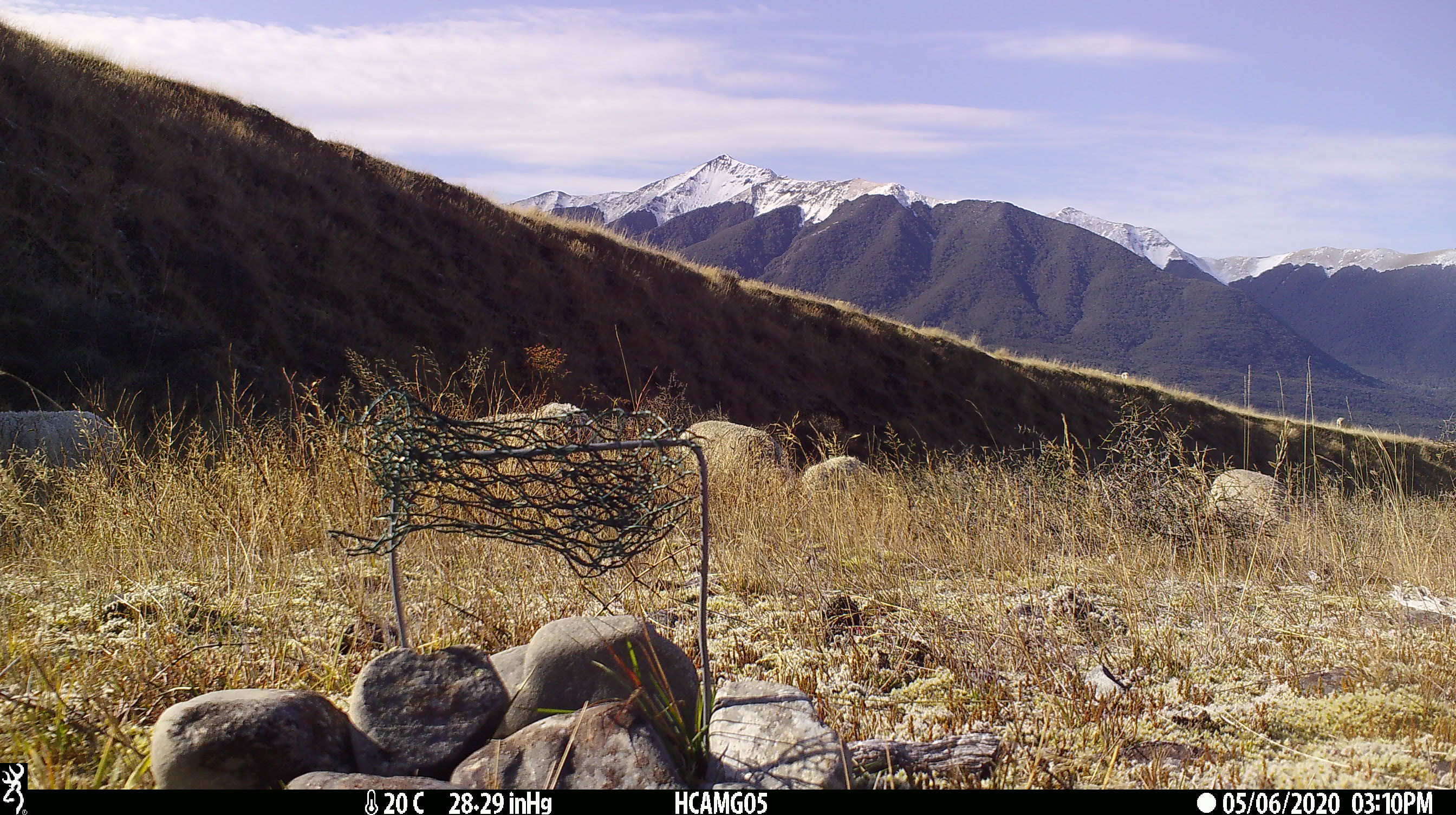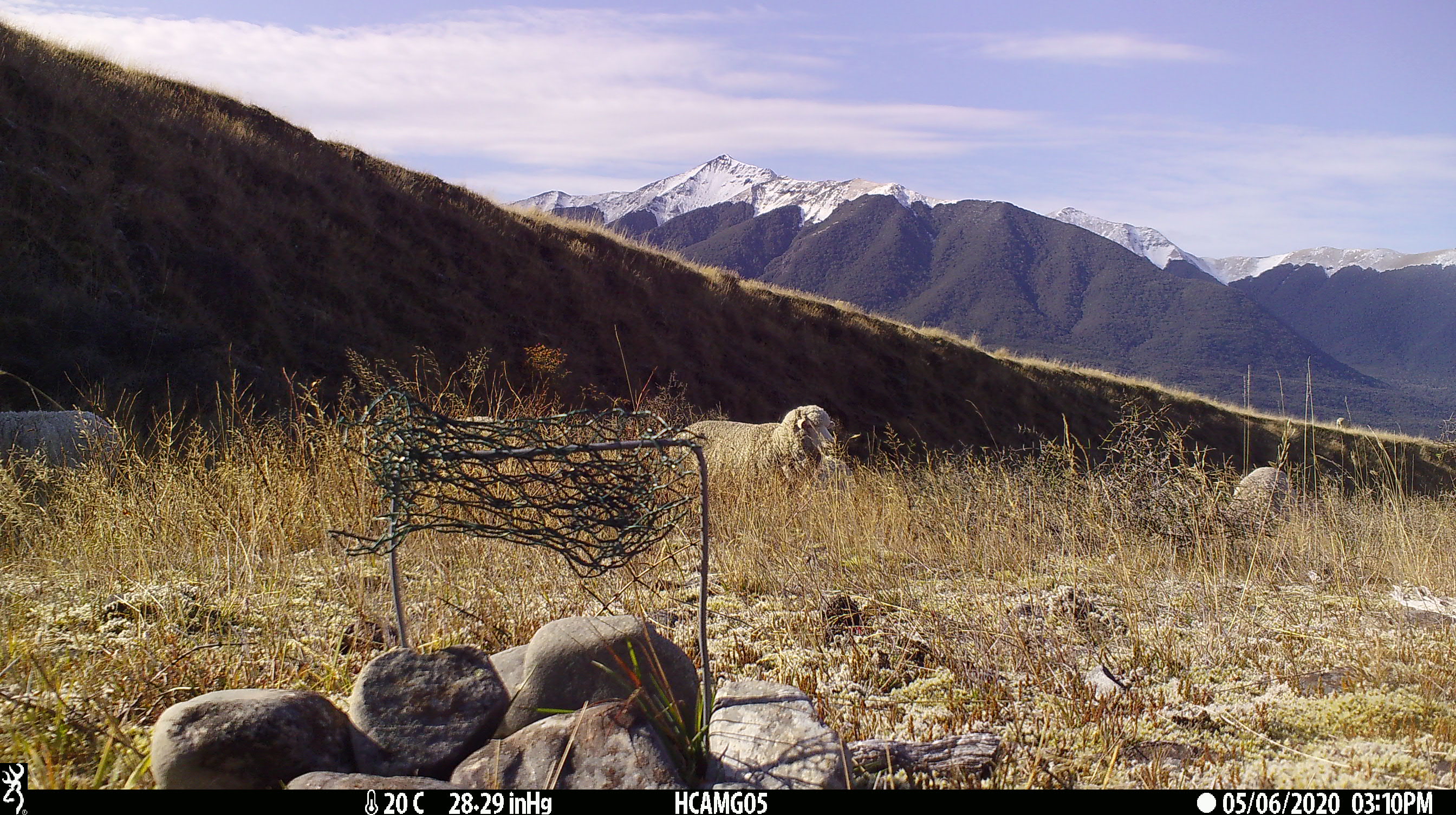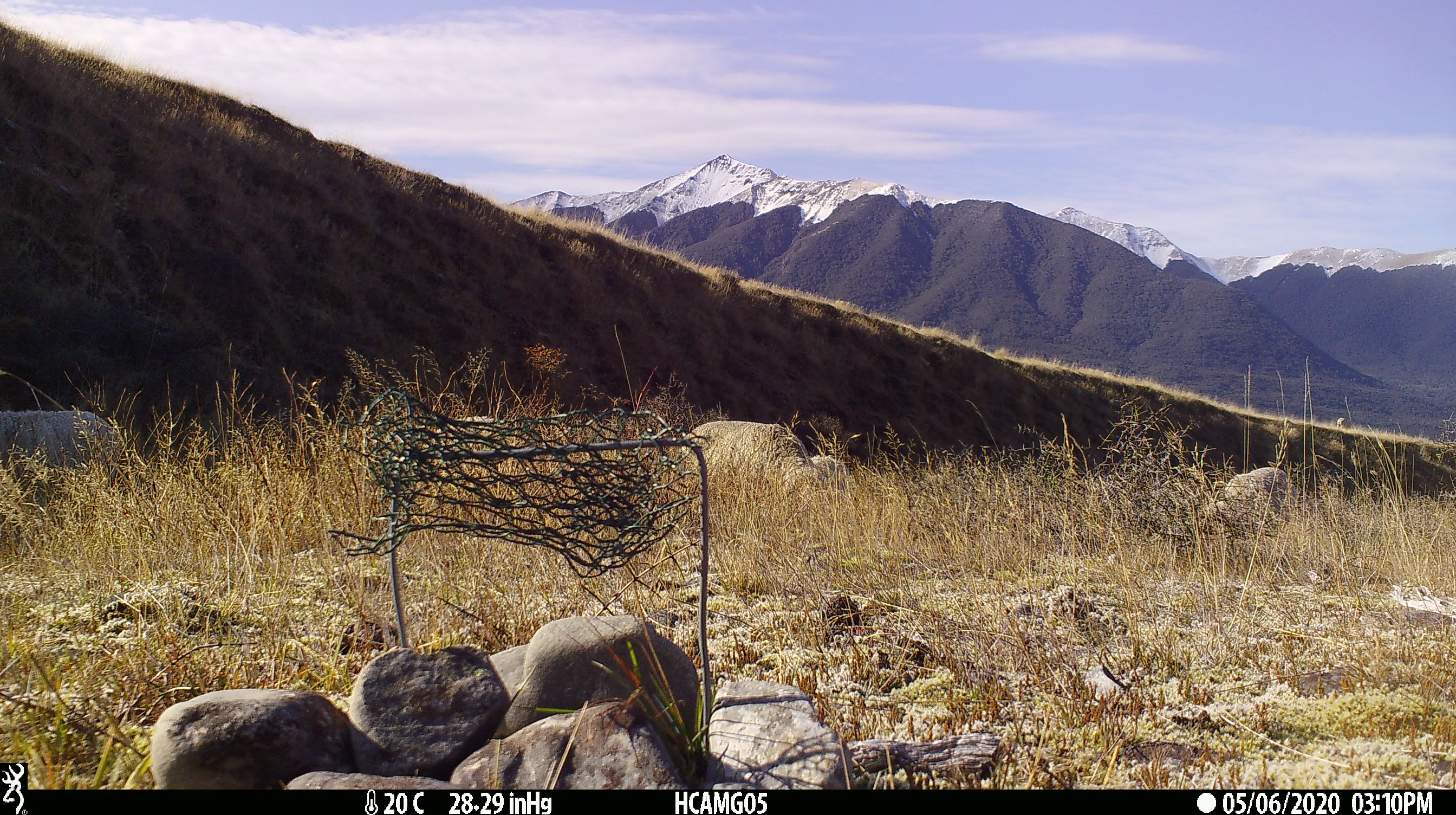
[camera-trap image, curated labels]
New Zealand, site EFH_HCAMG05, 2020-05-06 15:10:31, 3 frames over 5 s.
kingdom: Animalia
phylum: Chordata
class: Mammalia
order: Artiodactyla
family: Bovidae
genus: Ovis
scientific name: Ovis aries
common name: domestic sheep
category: sheep